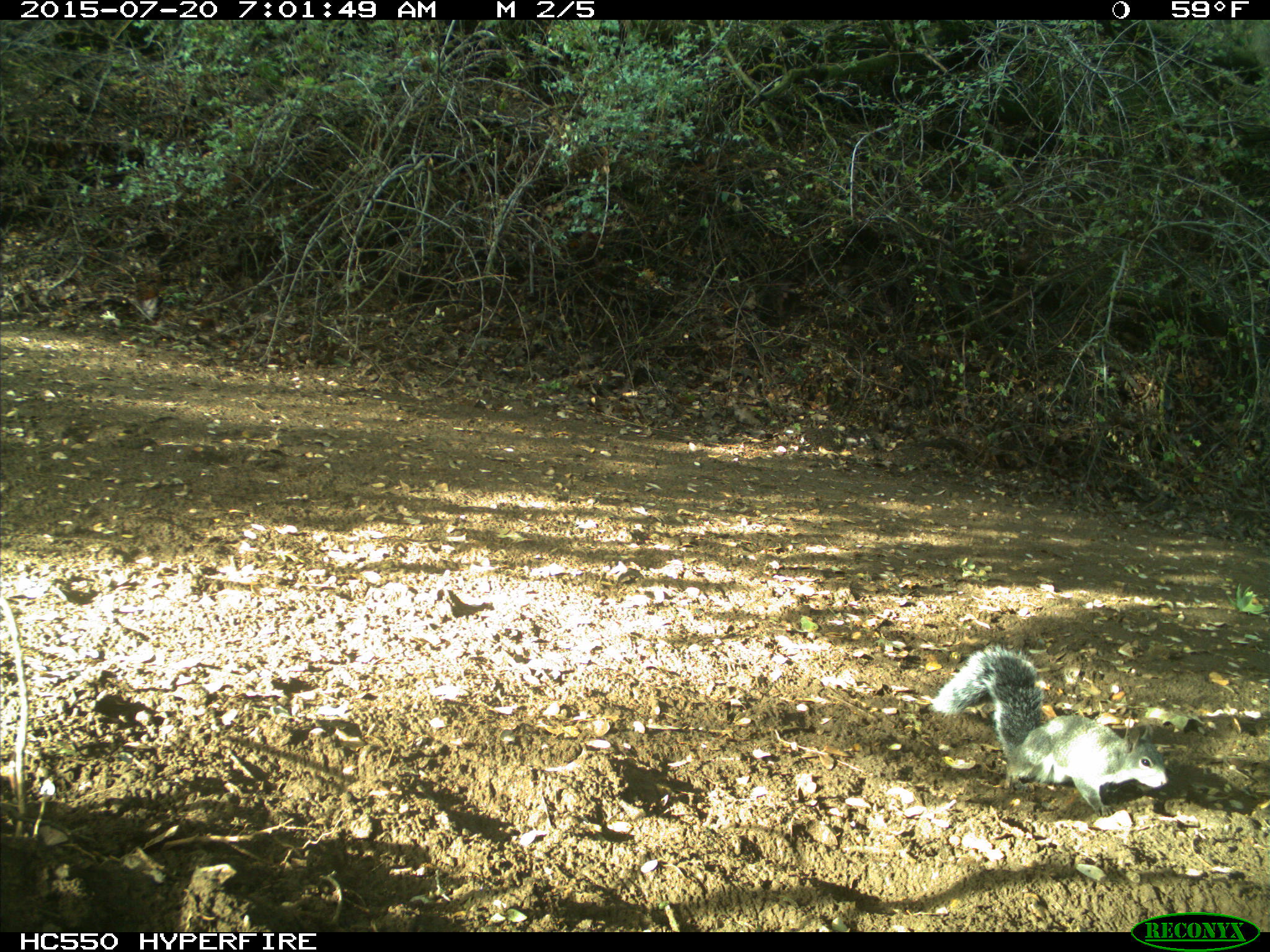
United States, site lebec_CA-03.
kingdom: Animalia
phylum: Chordata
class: Mammalia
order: Rodentia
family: Sciuridae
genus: Sciurus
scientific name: Sciurus carolinensis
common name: eastern gray squirrel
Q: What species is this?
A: Sciurus carolinensis (eastern gray squirrel).